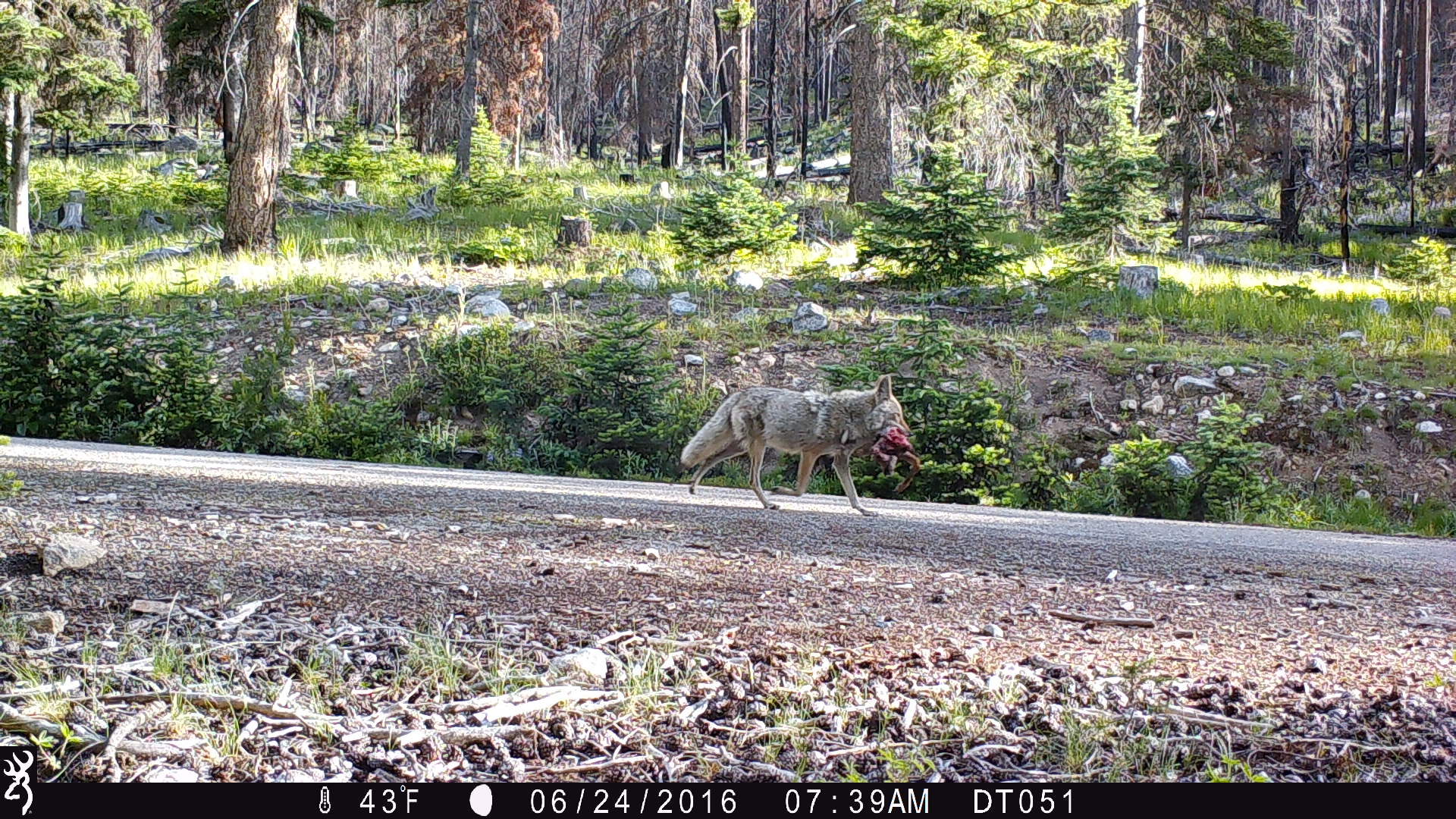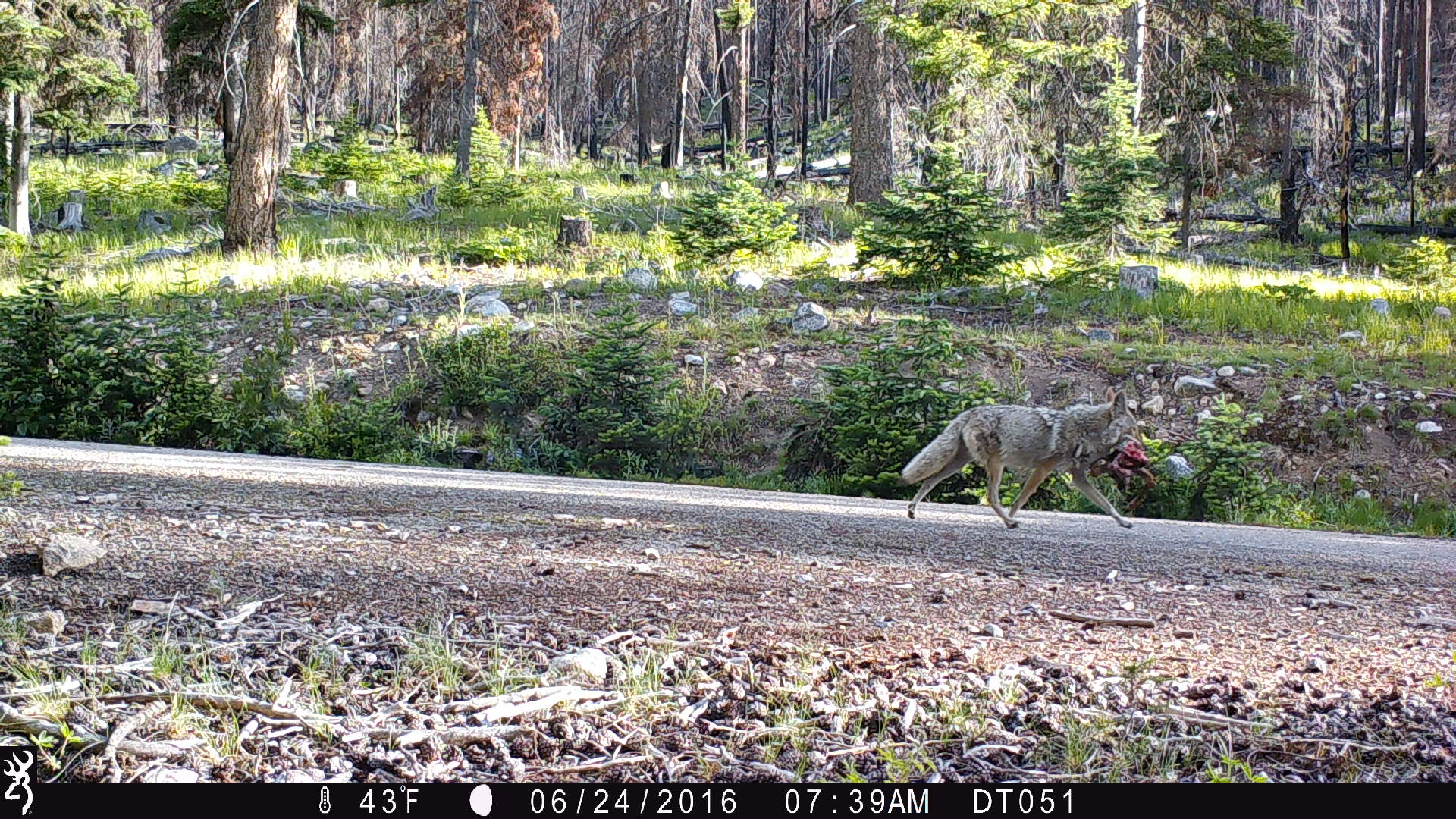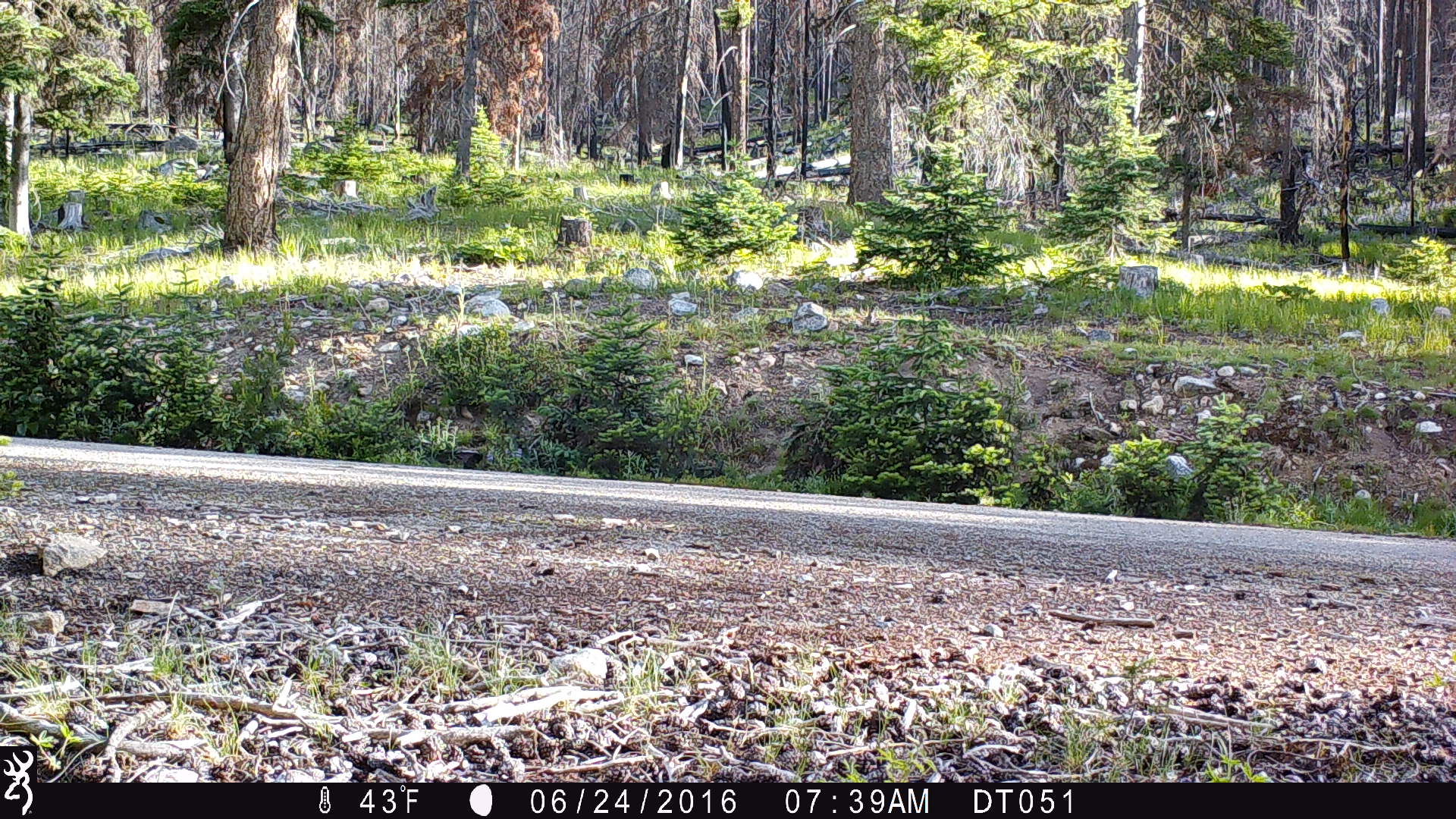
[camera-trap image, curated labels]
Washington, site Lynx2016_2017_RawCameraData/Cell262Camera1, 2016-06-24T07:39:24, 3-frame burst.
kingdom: Animalia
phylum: Chordata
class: Mammalia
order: Carnivora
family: Canidae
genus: Canis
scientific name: Canis latrans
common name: coyote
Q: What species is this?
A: Canis latrans (coyote).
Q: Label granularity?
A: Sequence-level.